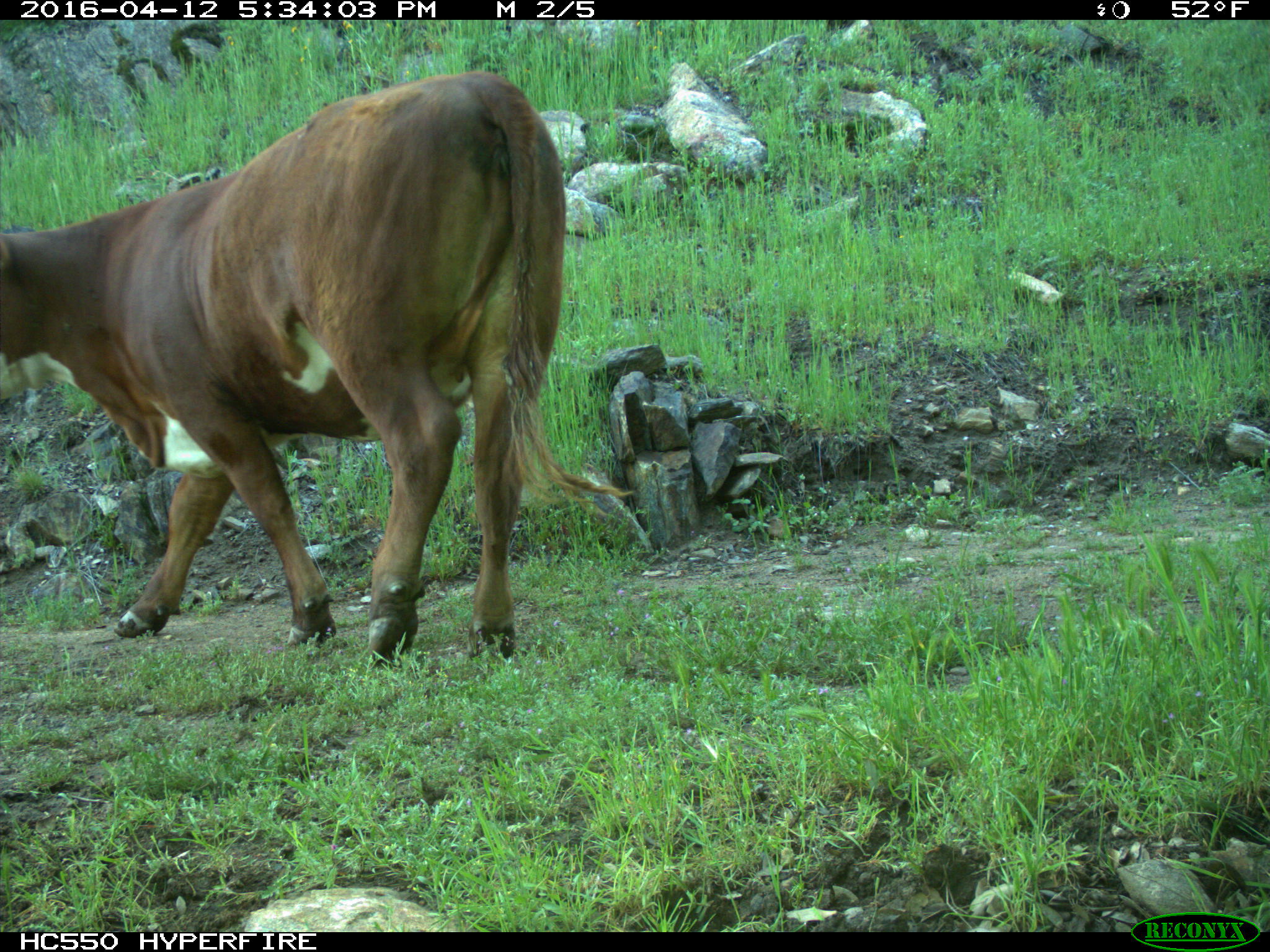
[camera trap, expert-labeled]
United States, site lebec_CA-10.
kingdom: Animalia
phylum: Chordata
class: Mammalia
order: Artiodactyla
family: Bovidae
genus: Bos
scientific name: Bos taurus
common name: domestic cow